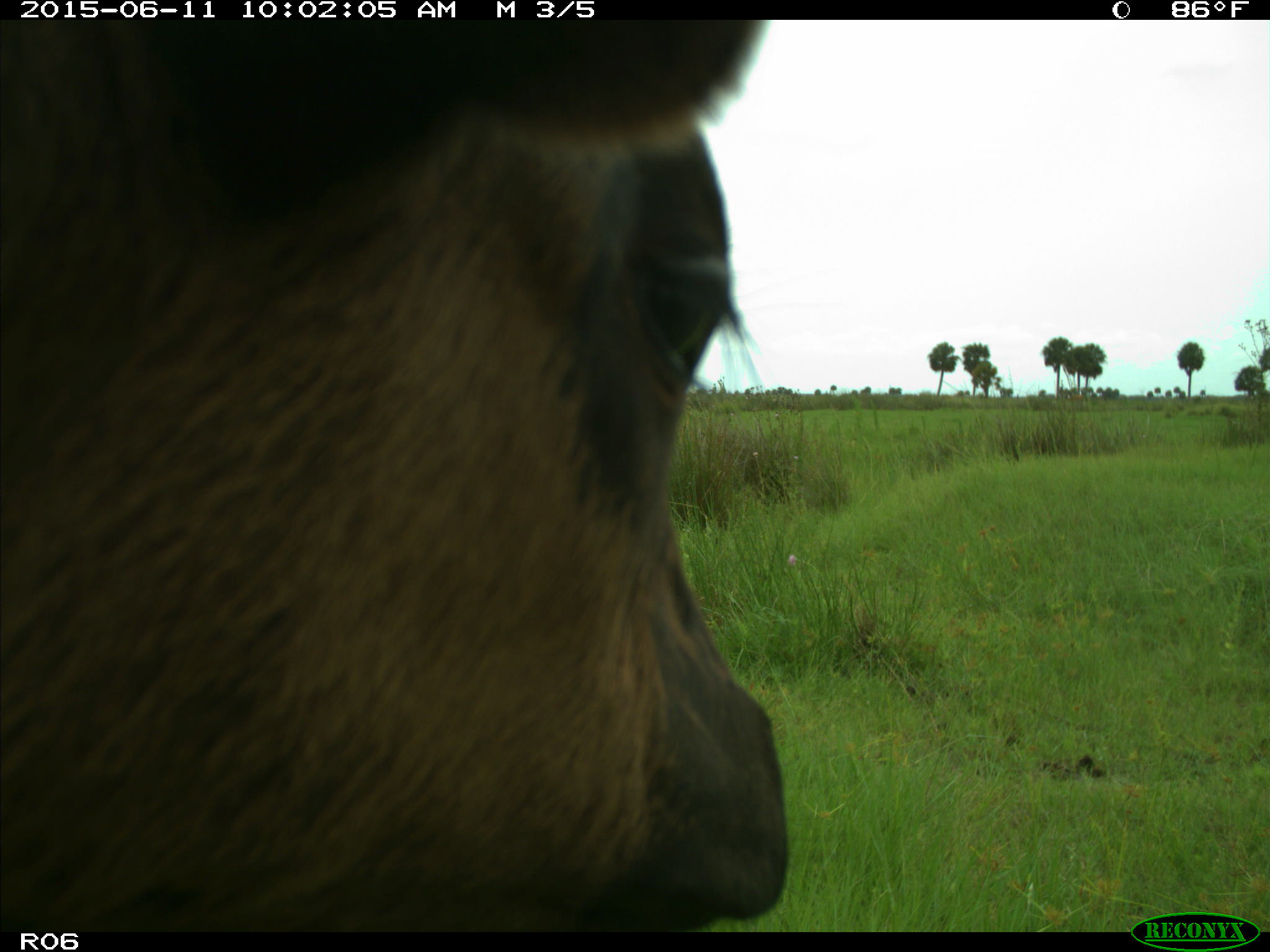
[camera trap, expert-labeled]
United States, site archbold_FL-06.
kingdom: Animalia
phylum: Chordata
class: Mammalia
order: Artiodactyla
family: Bovidae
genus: Bos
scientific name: Bos taurus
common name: domestic cow